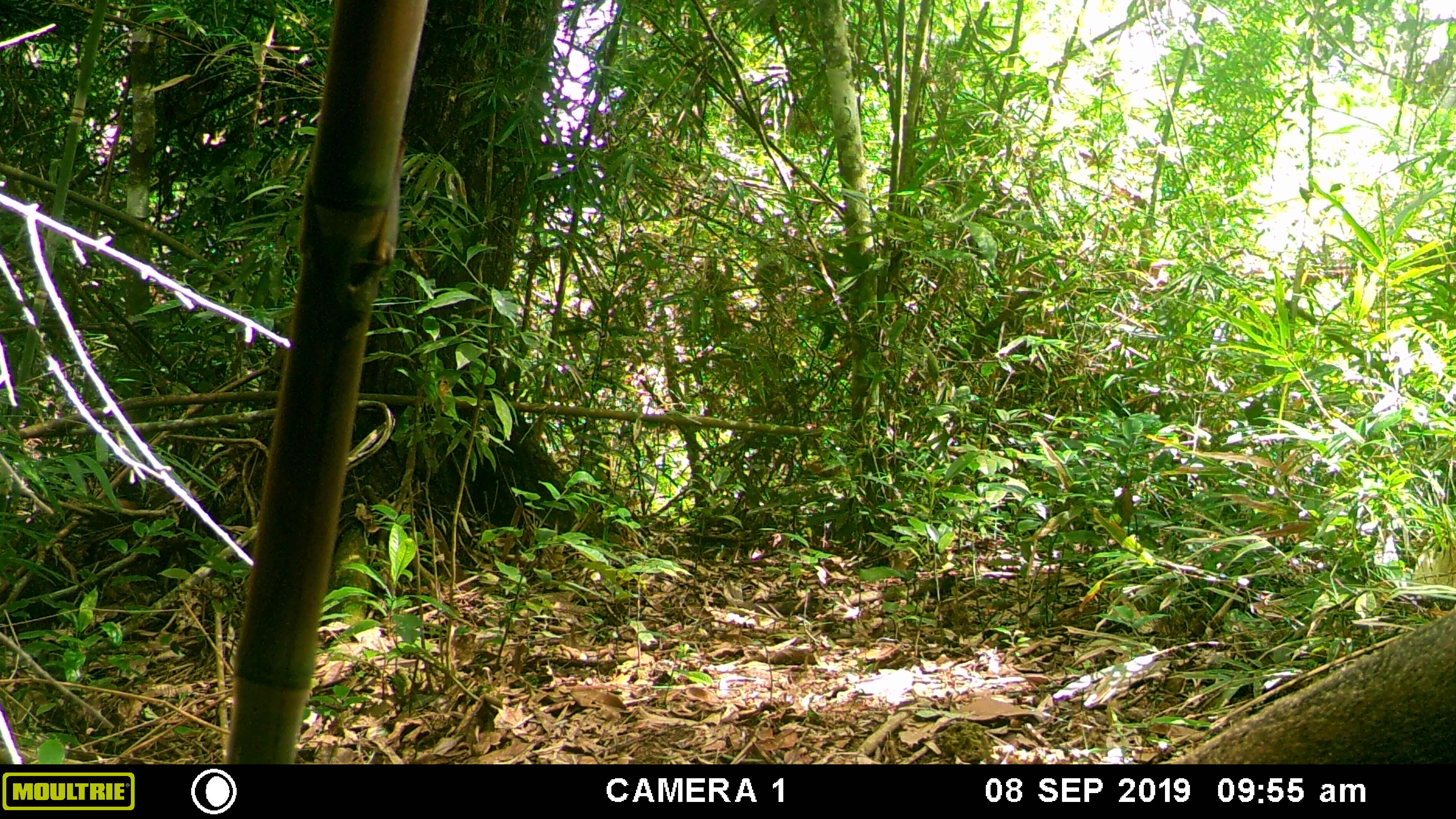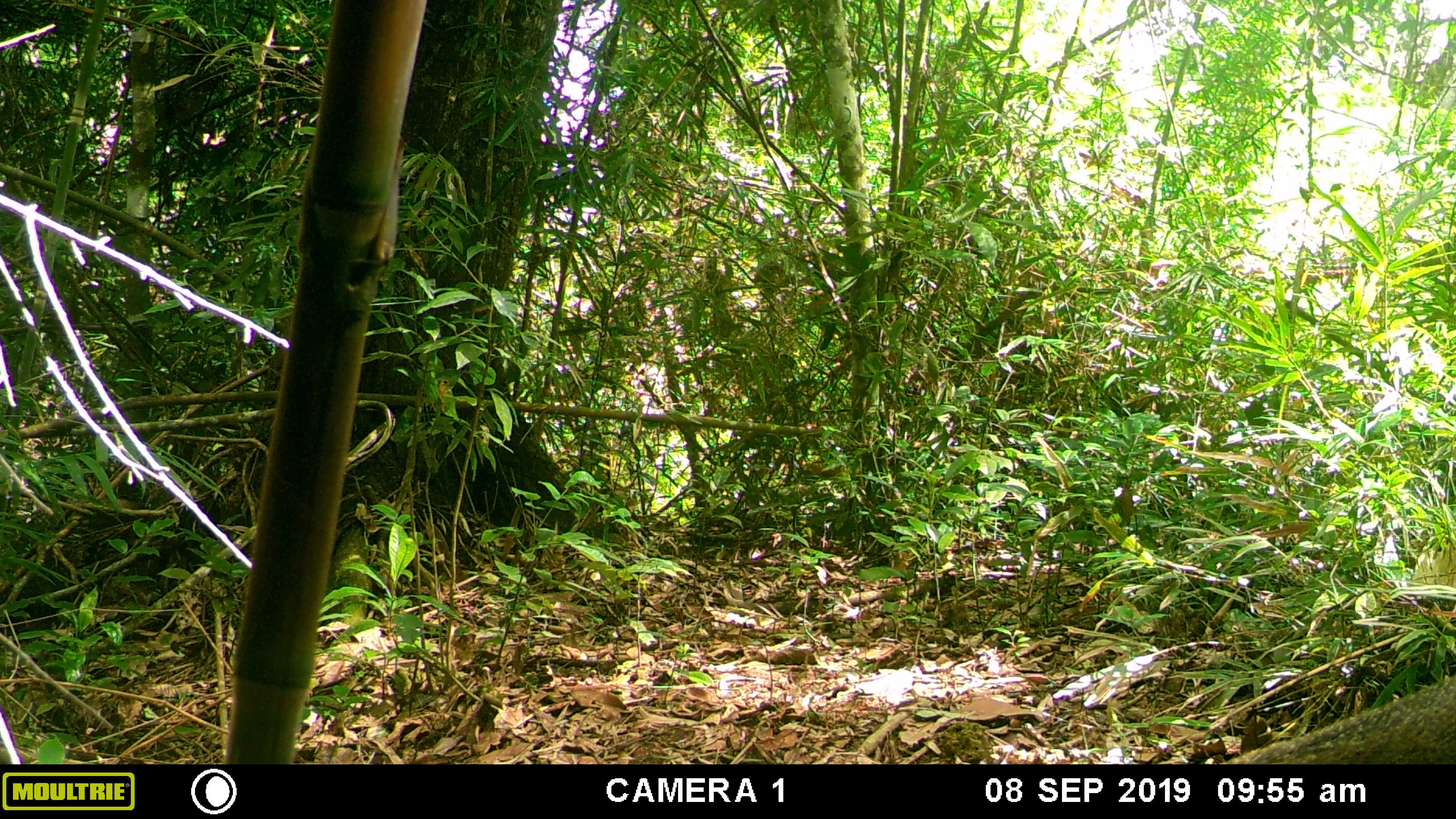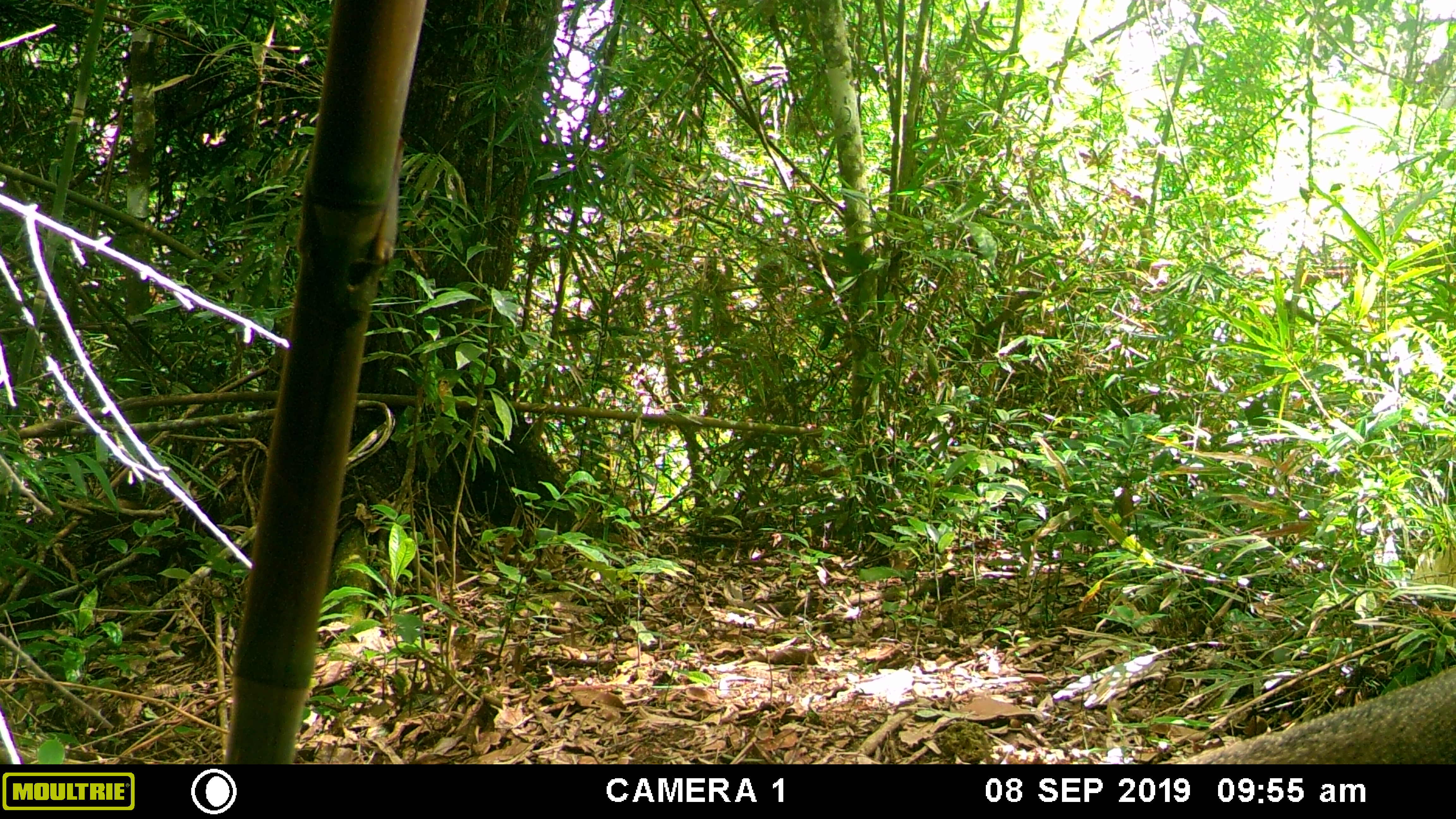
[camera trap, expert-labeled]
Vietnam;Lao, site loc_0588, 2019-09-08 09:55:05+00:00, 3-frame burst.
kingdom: Animalia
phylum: Chordata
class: Mammalia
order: Artiodactyla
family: Suidae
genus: Sus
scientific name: Sus scrofa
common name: eurasian wild pig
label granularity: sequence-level